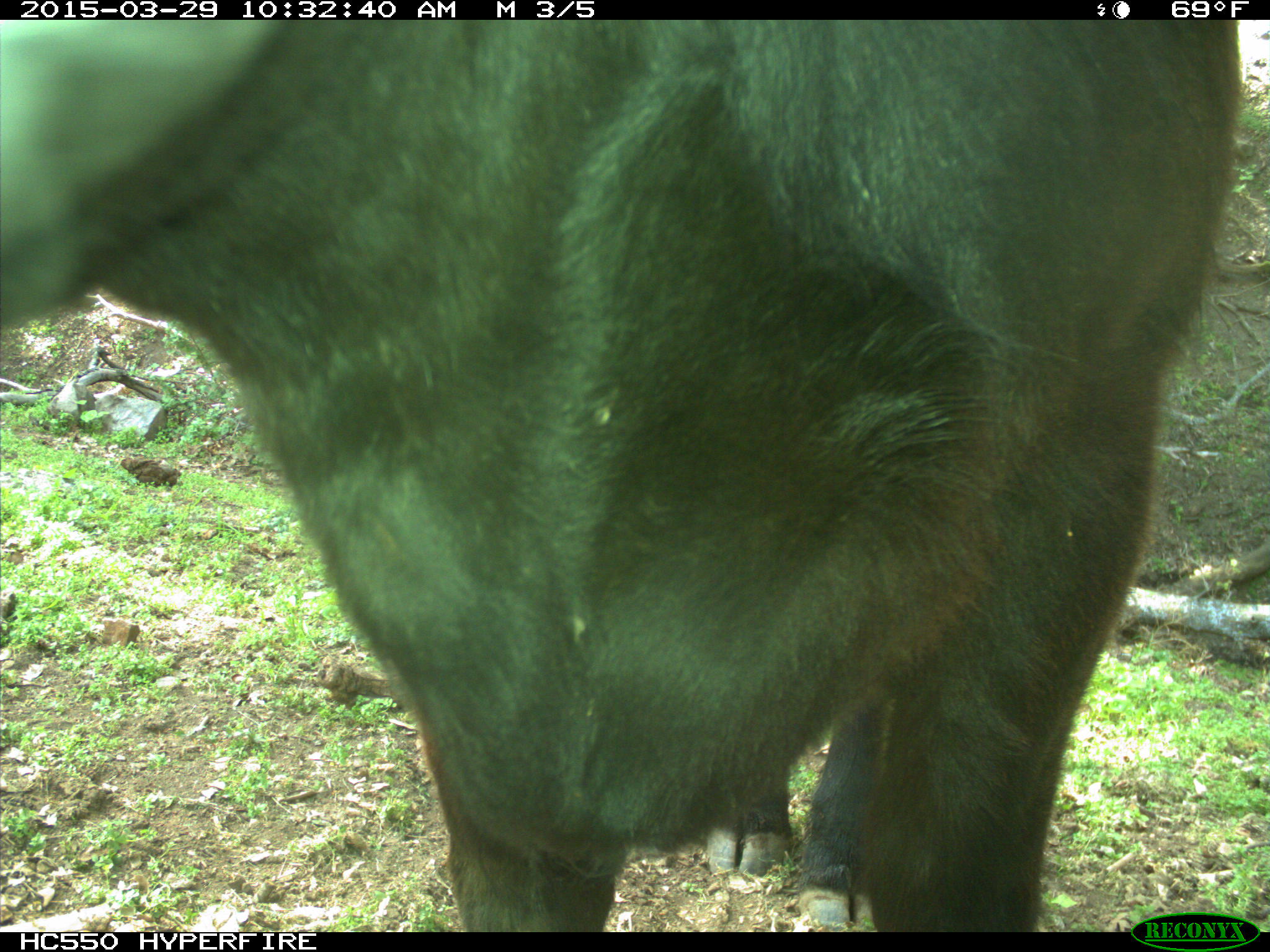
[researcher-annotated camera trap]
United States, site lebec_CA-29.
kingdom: Animalia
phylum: Chordata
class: Mammalia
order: Artiodactyla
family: Bovidae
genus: Bos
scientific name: Bos taurus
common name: domestic cow